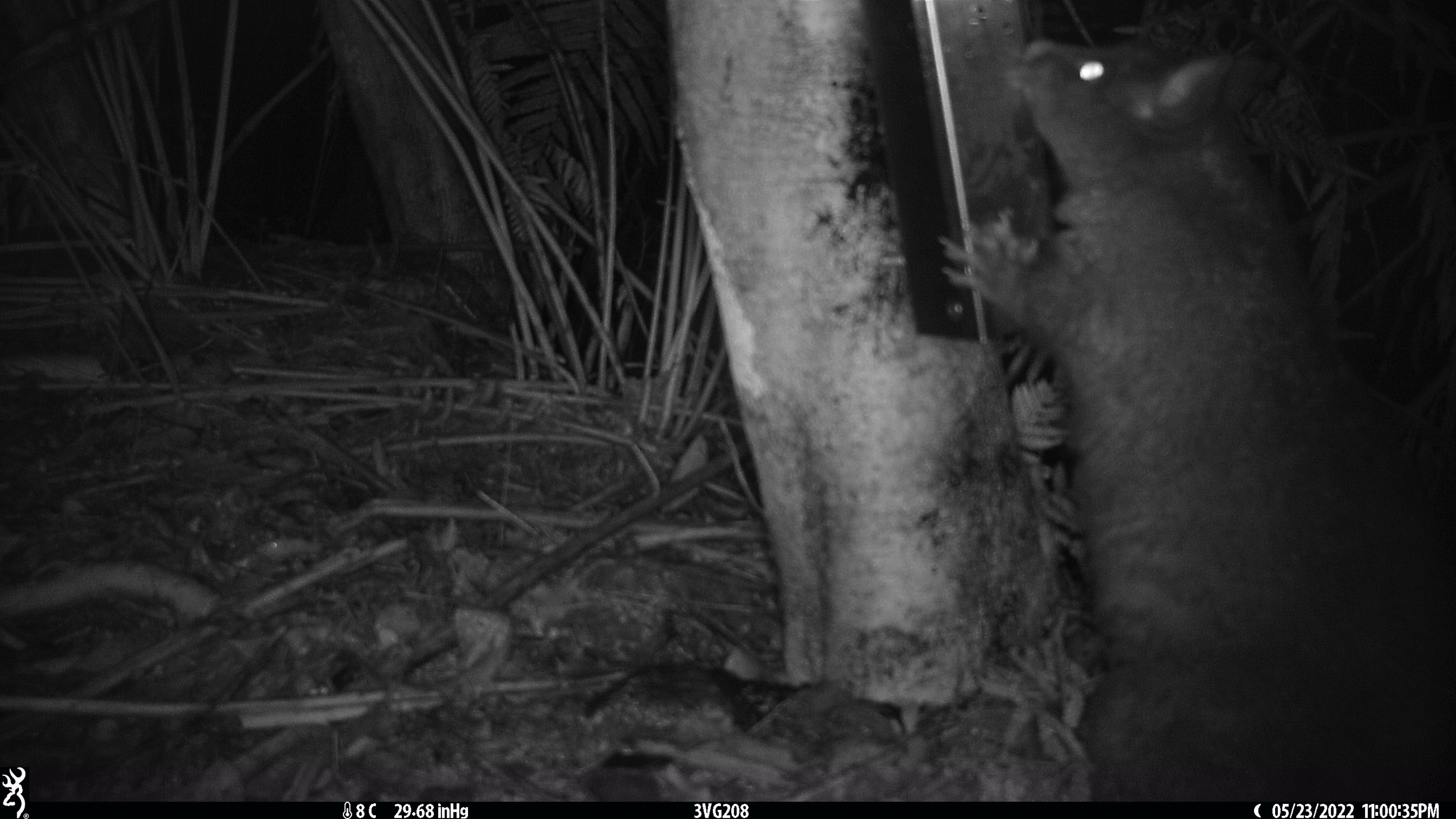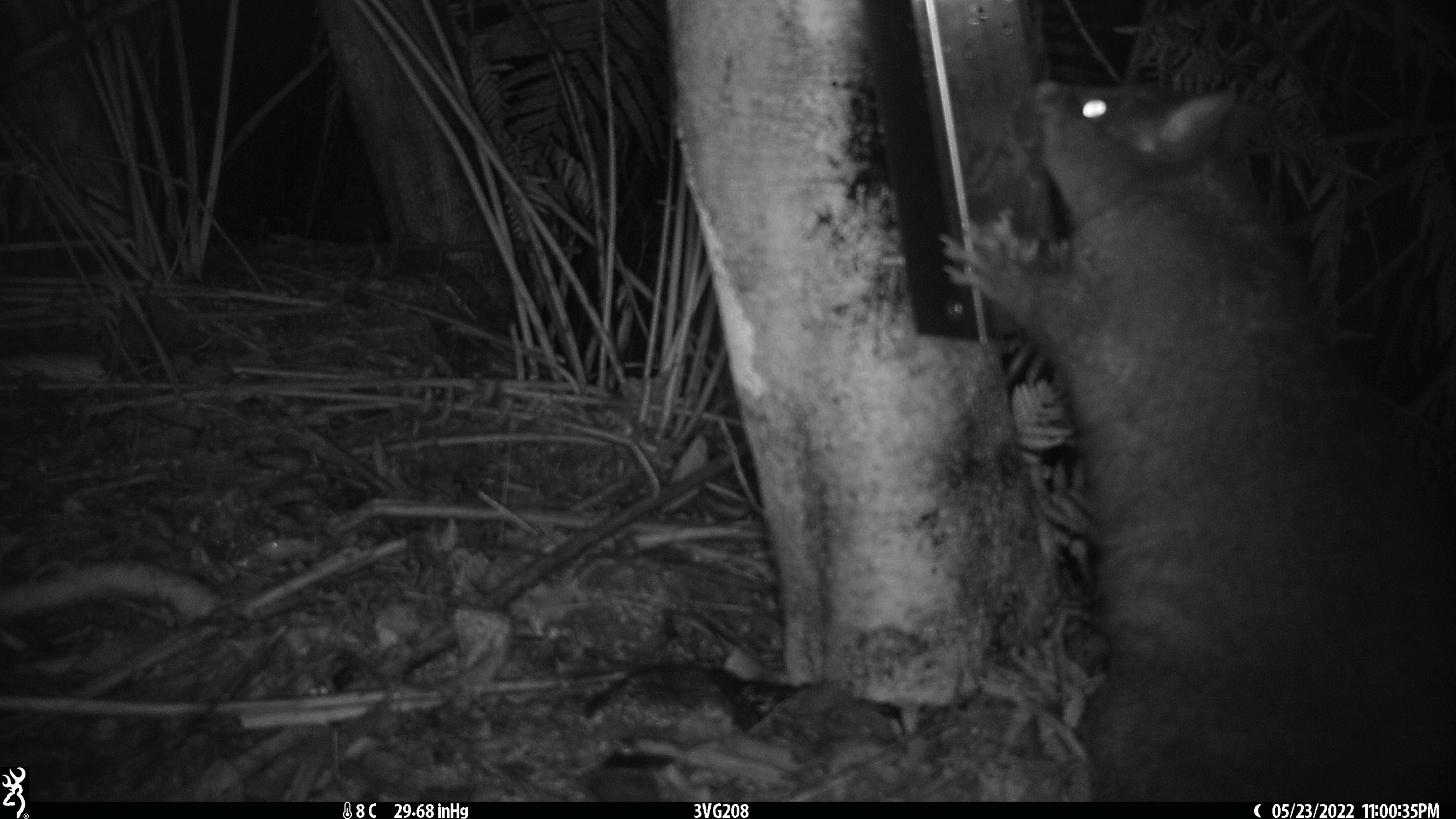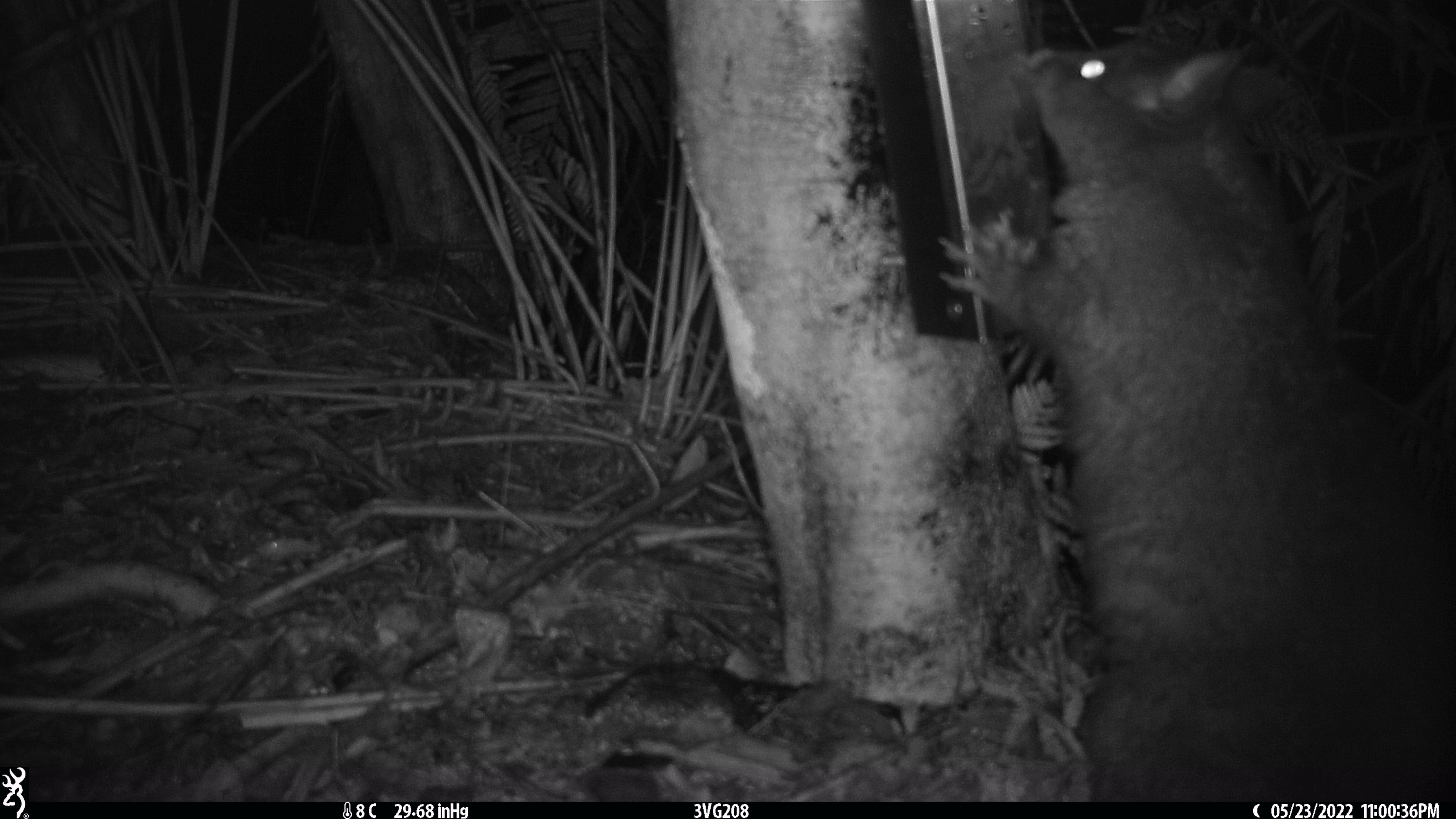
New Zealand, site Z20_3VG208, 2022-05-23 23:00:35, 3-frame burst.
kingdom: Animalia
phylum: Chordata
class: Mammalia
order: Diprotodontia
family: Phalangeridae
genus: Trichosurus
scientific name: Trichosurus vulpecula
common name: common brushtail possum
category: possum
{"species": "possum (common brushtail possum) (Trichosurus vulpecula)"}